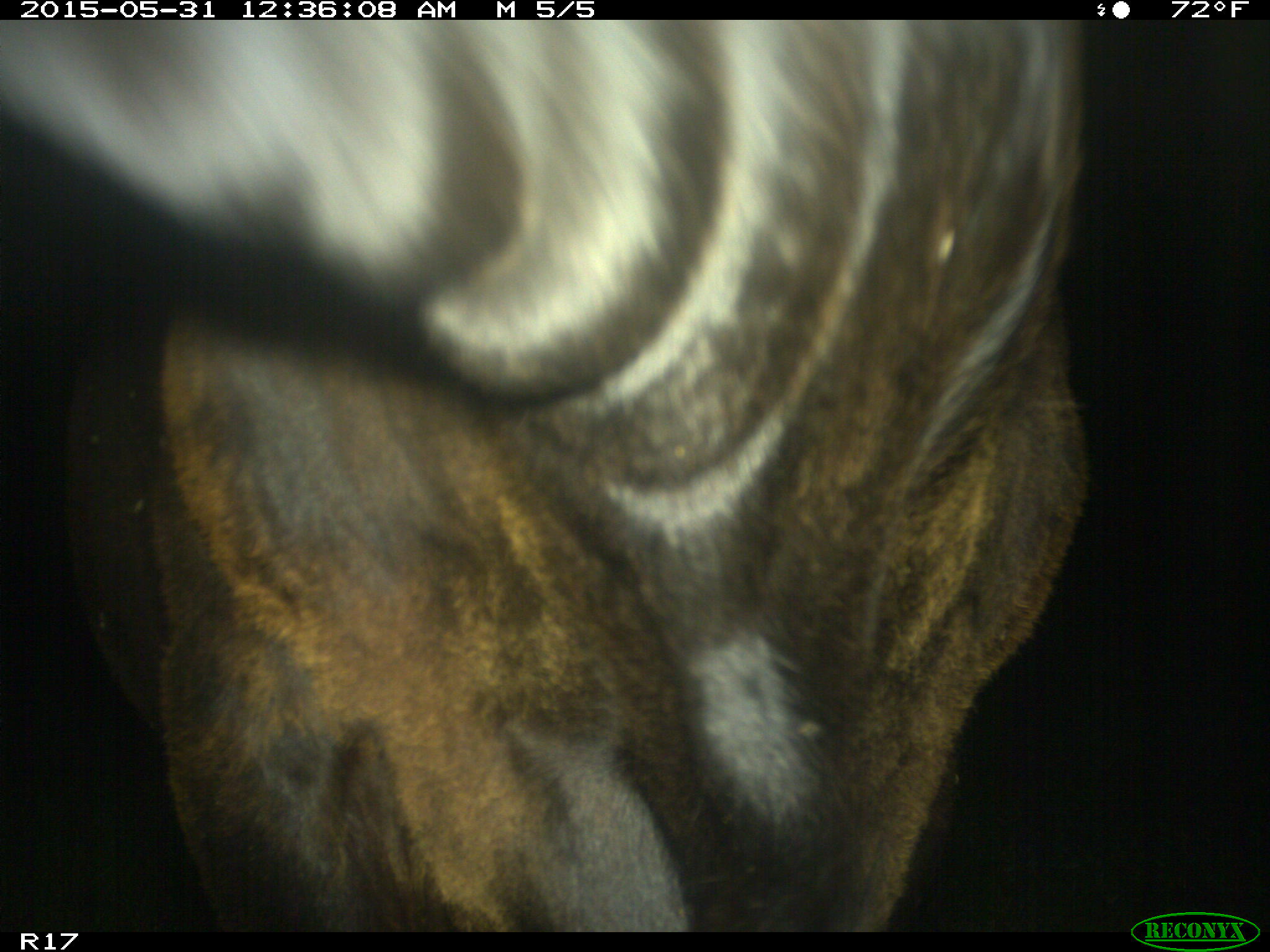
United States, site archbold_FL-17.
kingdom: Animalia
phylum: Chordata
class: Mammalia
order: Artiodactyla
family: Bovidae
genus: Bos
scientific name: Bos taurus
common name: domestic cow